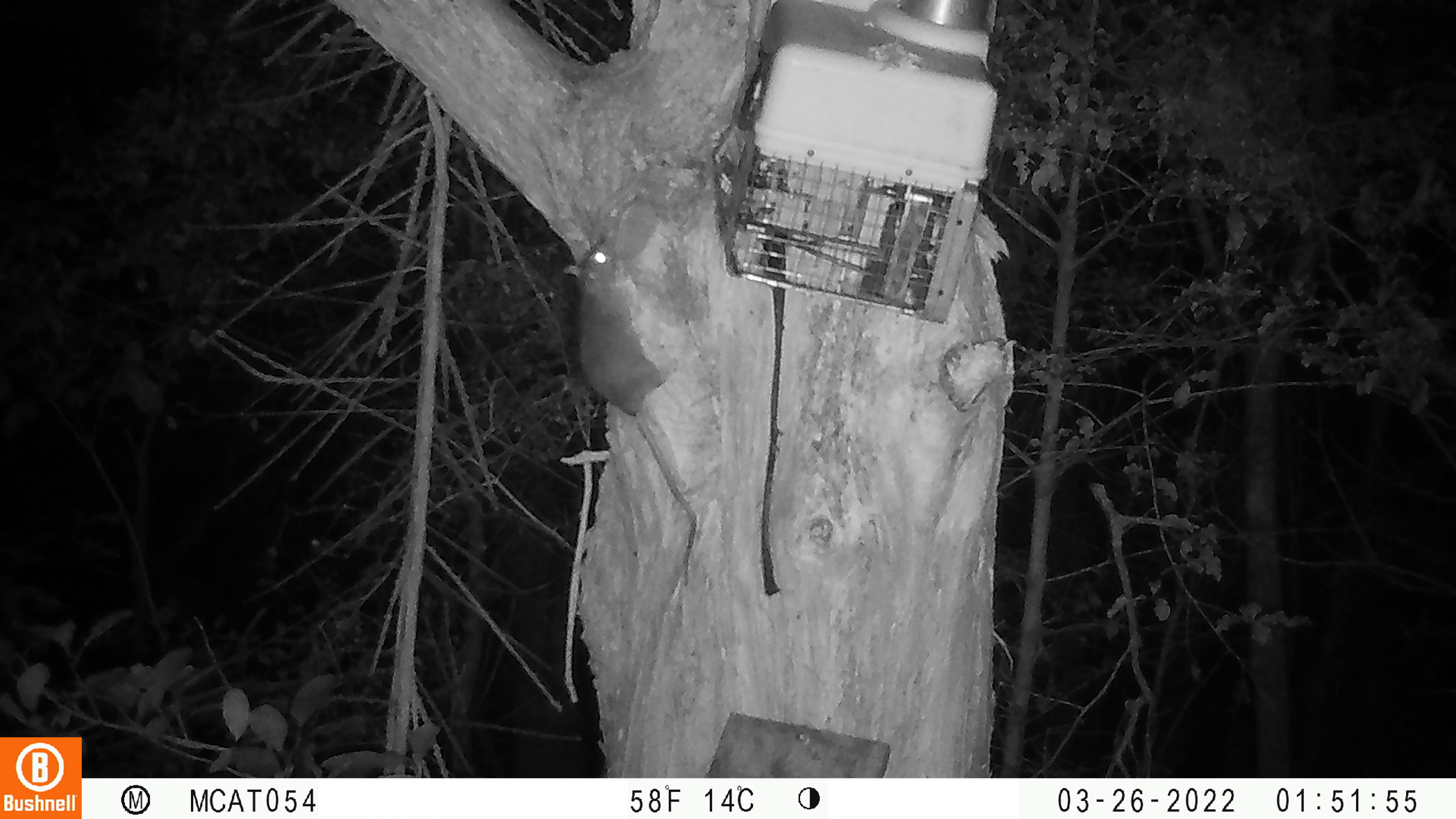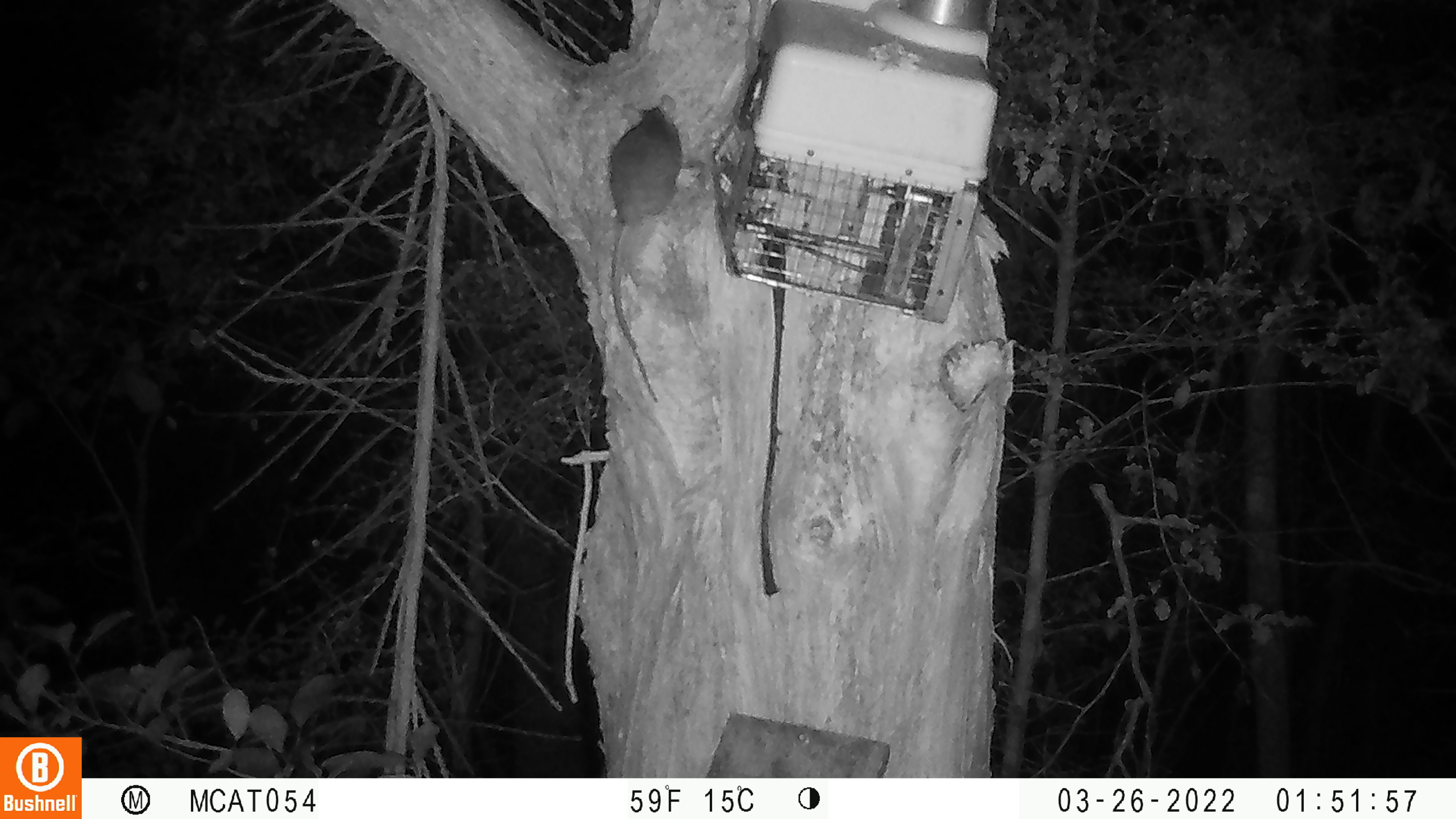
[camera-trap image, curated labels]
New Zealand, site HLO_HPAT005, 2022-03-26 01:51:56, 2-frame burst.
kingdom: Animalia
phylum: Chordata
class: Mammalia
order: Rodentia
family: Muridae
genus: Rattus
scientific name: Rattus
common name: rat